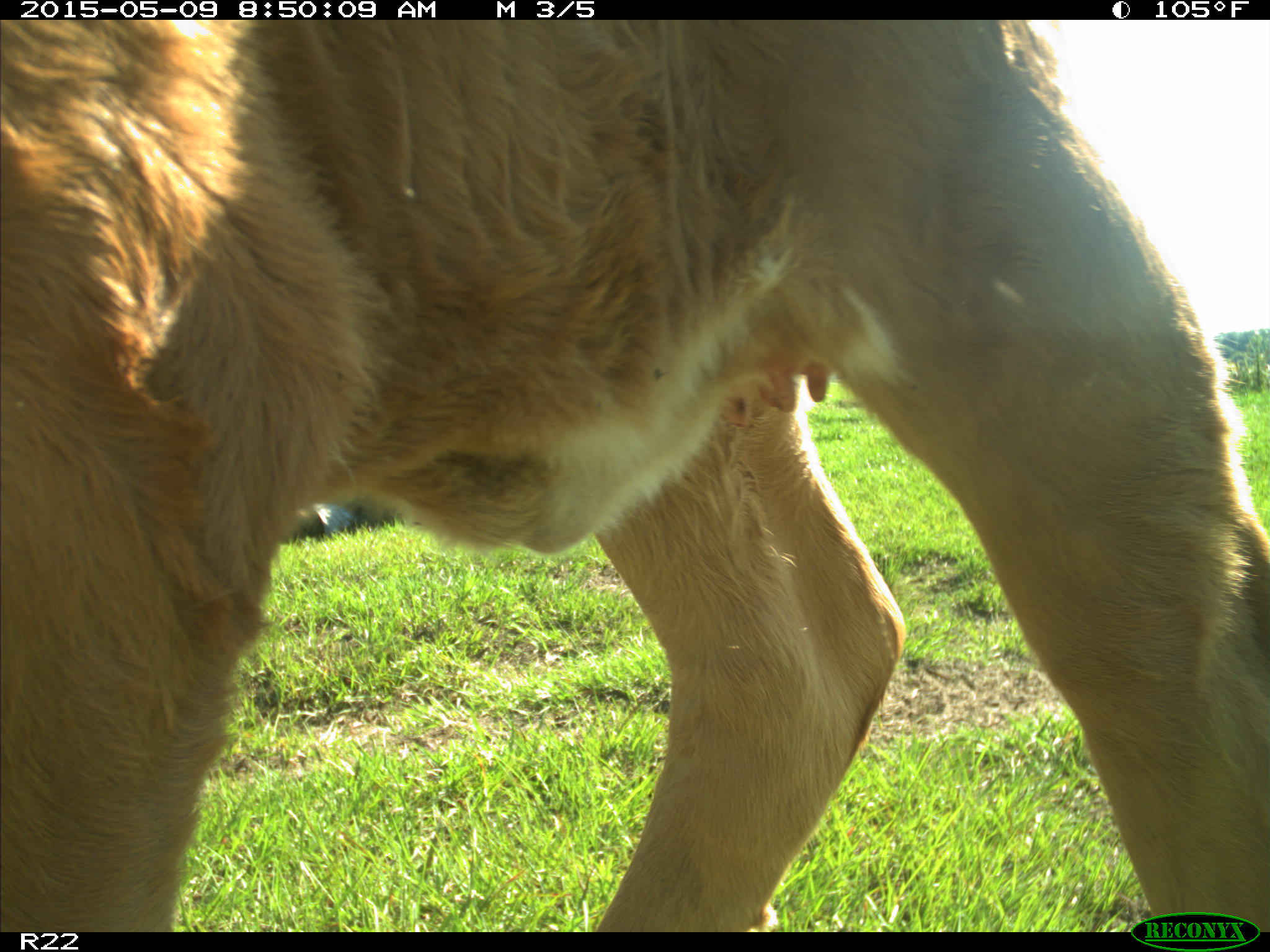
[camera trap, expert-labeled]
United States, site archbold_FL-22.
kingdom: Animalia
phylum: Chordata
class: Mammalia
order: Artiodactyla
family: Bovidae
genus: Bos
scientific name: Bos taurus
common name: domestic cow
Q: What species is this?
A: Bos taurus (domestic cow).